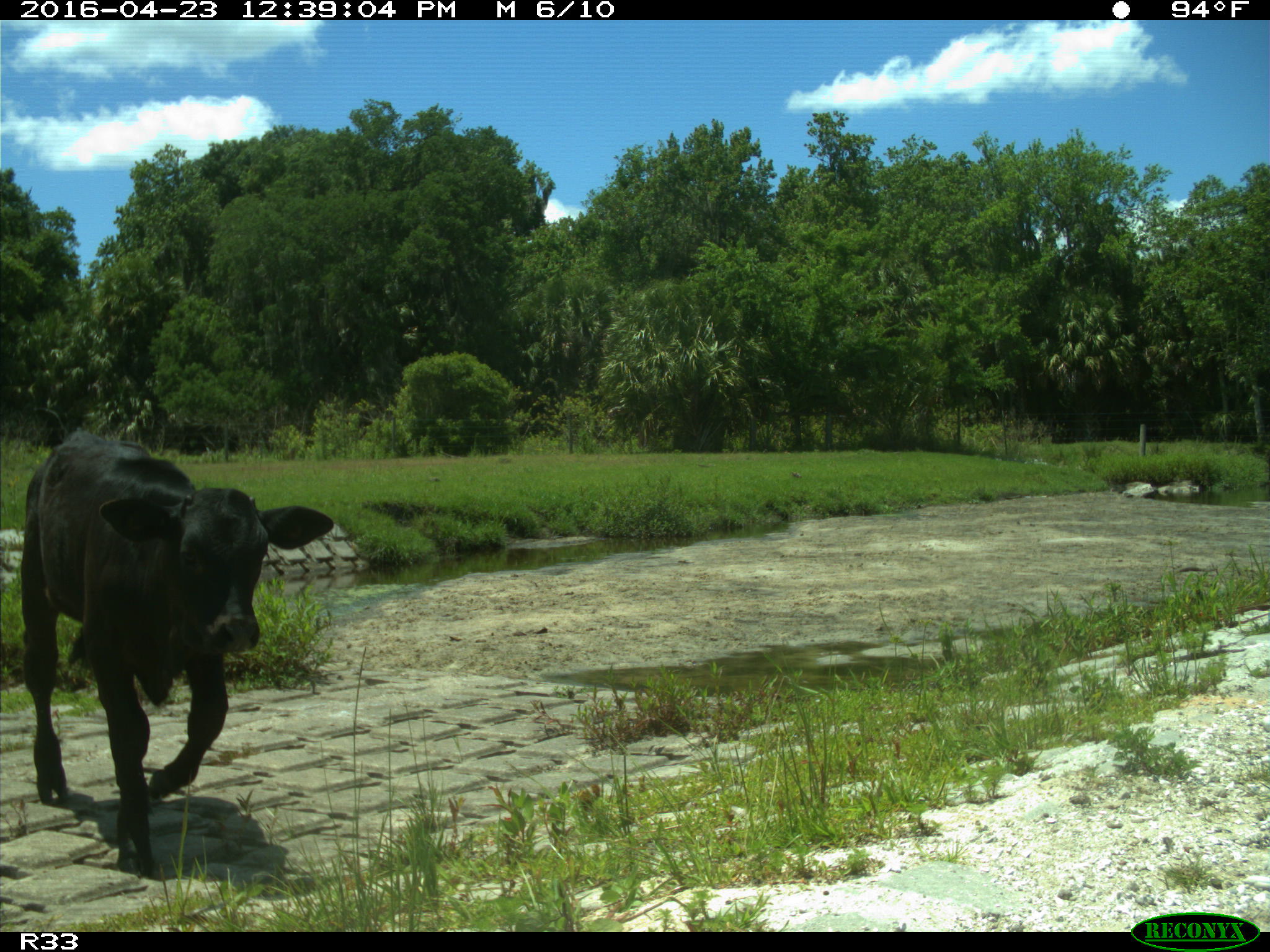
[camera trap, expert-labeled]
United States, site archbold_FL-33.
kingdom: Animalia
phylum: Chordata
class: Mammalia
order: Artiodactyla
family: Bovidae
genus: Bos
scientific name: Bos taurus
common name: domestic cow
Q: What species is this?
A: Bos taurus (domestic cow).